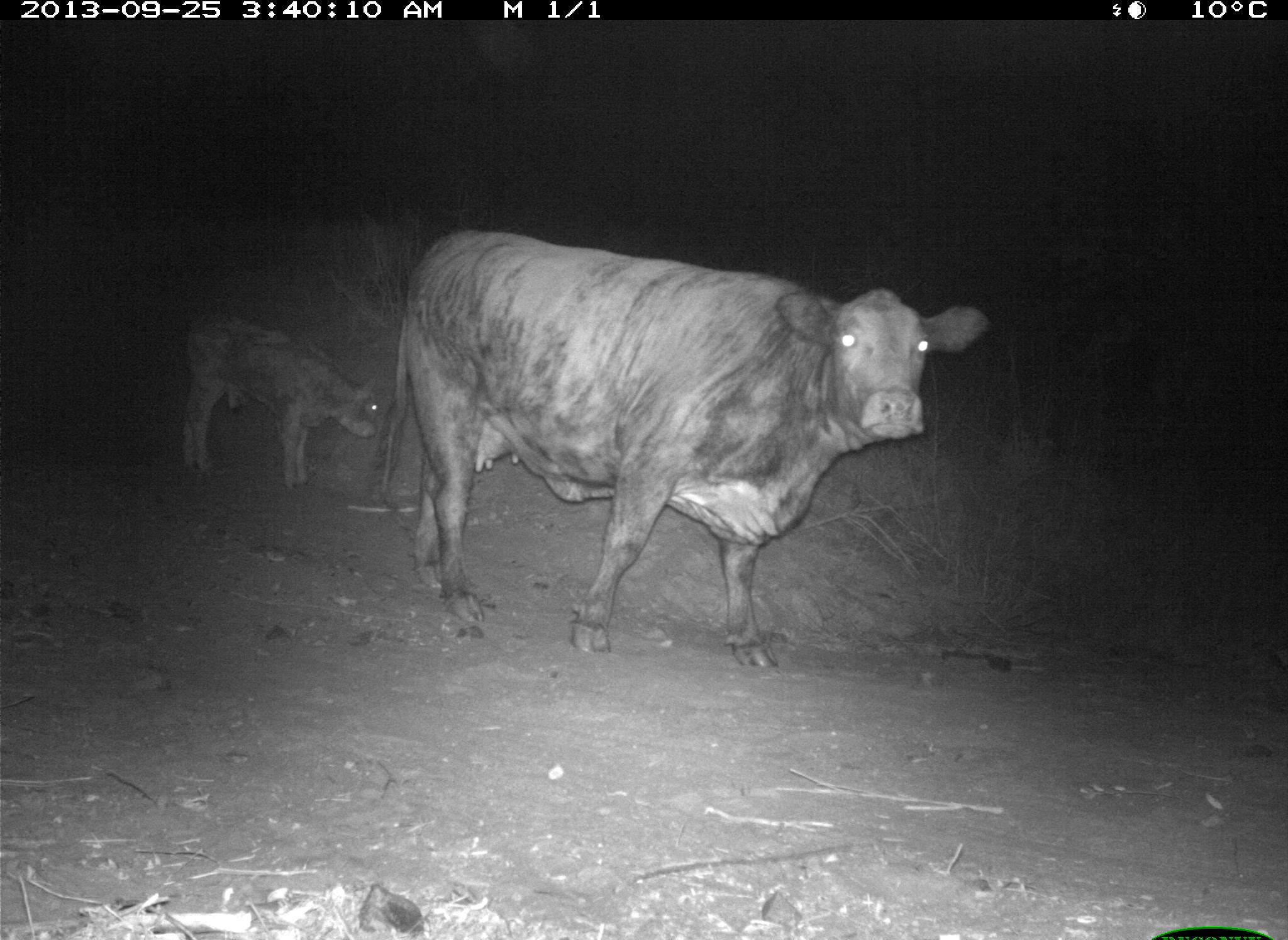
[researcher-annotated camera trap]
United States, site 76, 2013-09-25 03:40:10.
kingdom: Animalia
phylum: Chordata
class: Mammalia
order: Artiodactyla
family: Bovidae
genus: Bos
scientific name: Bos taurus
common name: cow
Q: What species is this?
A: Cow (Bos taurus).